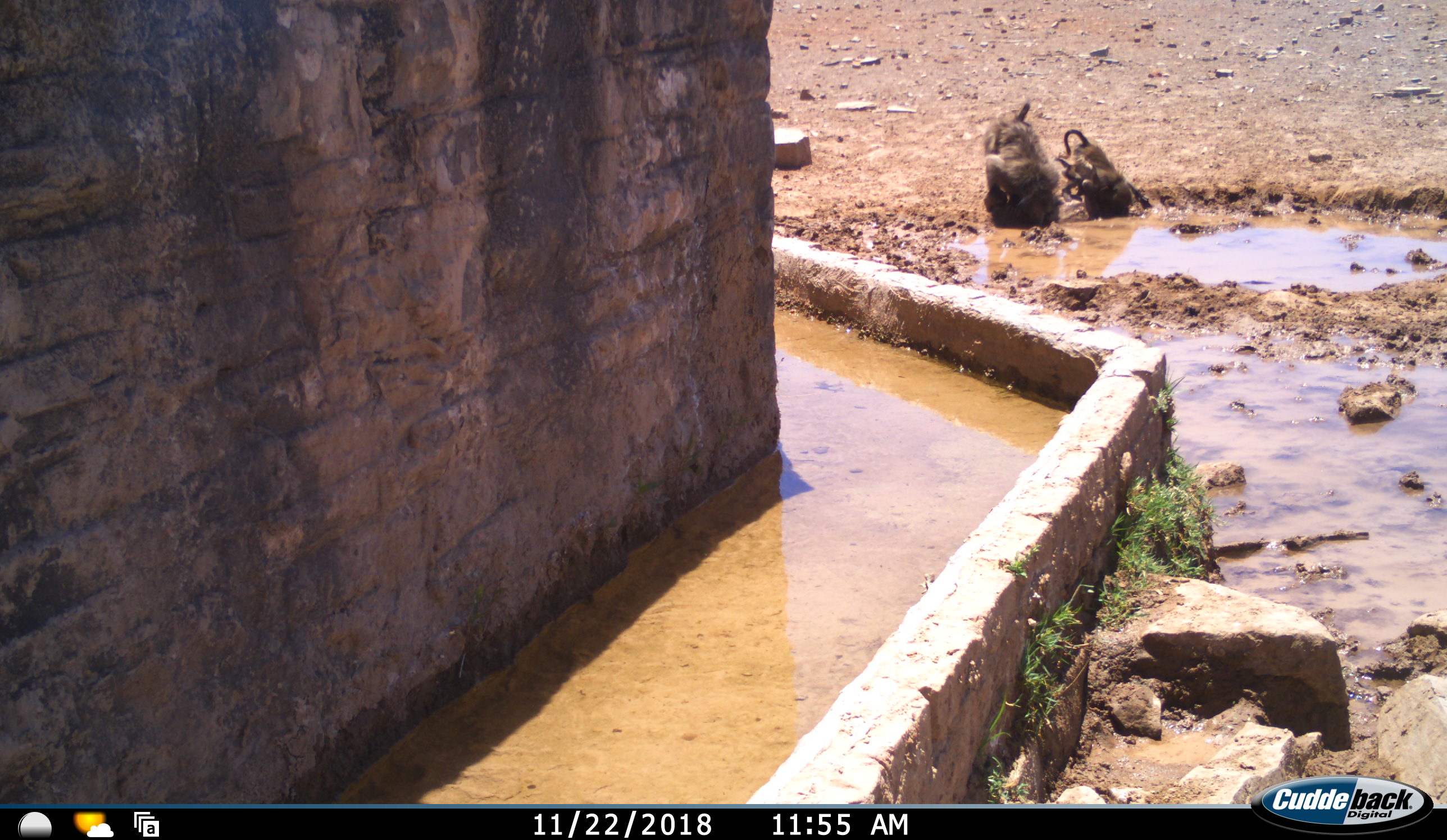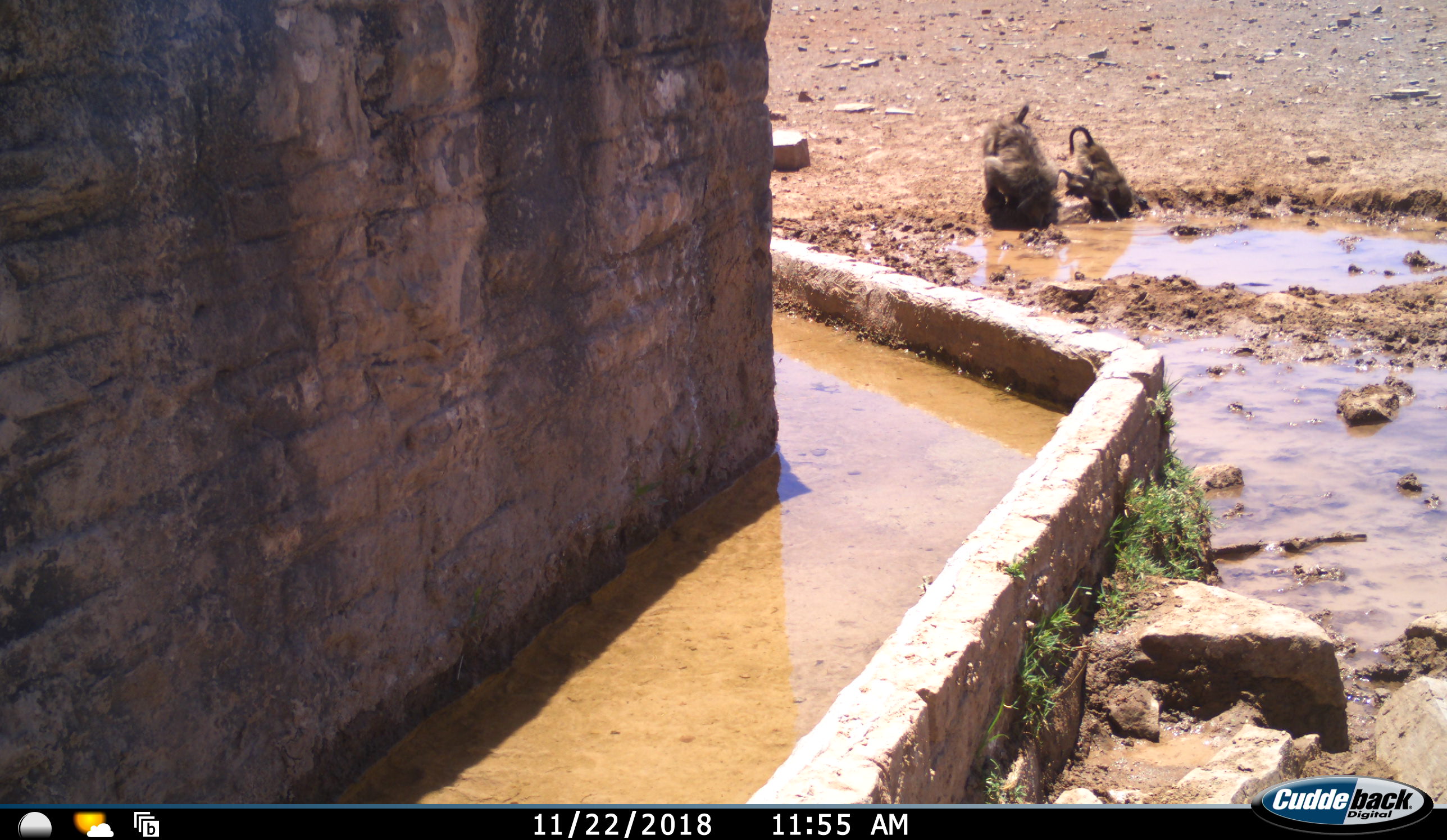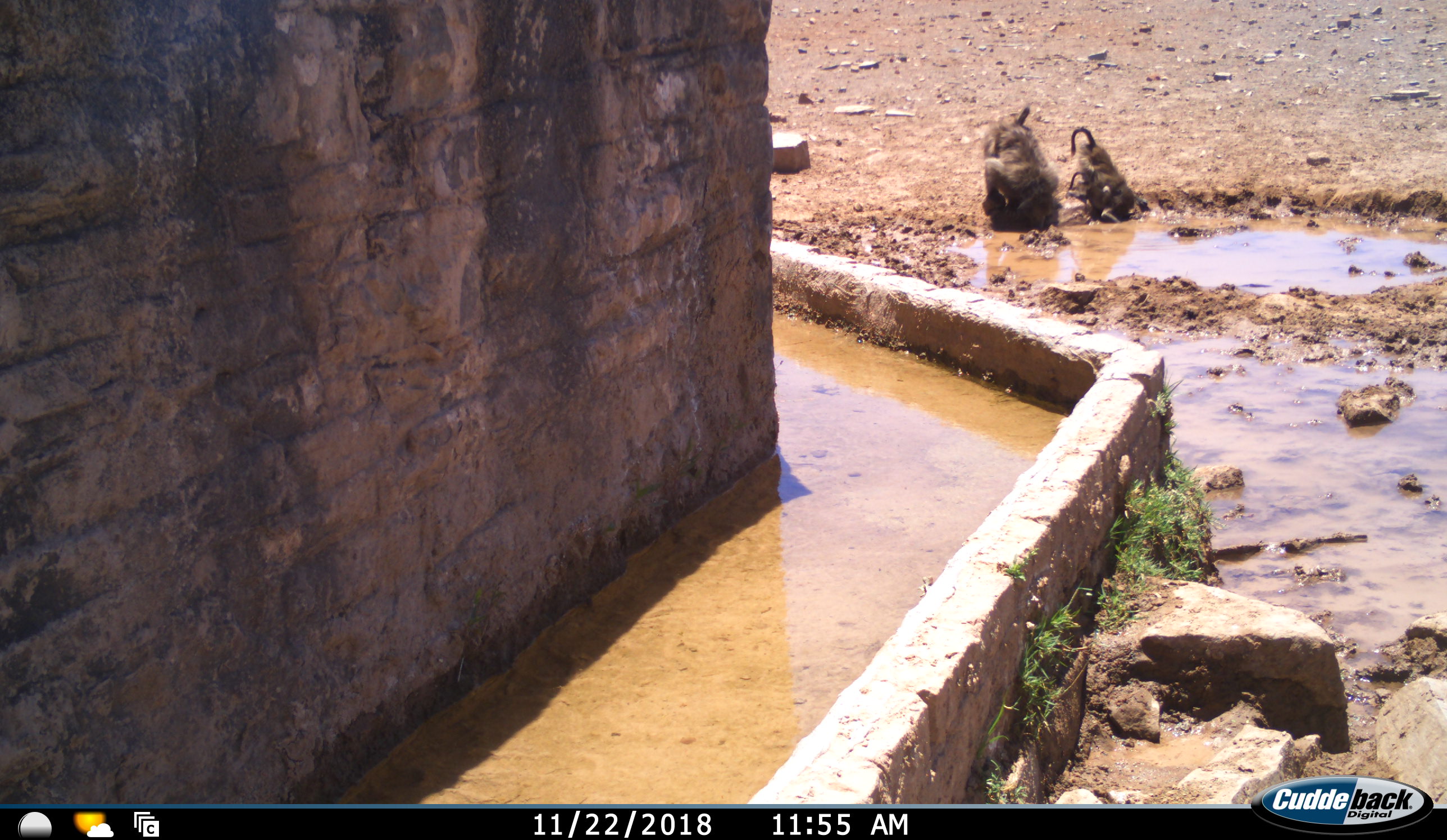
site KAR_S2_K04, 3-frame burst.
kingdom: Animalia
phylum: Chordata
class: Mammalia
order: Primates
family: Cercopithecidae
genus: Papio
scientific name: Papio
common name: baboon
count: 3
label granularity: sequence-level